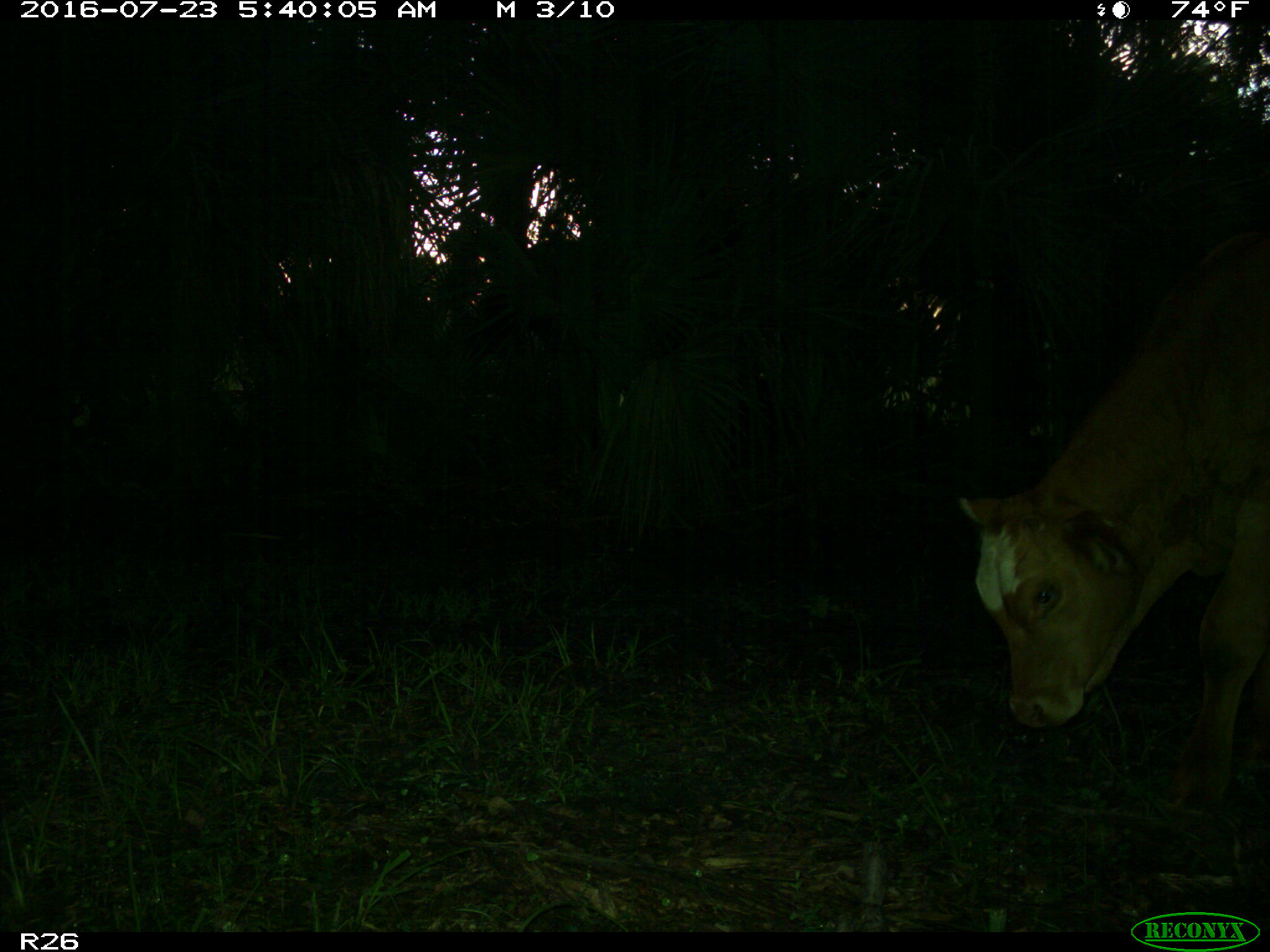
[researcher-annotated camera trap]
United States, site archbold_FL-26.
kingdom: Animalia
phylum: Chordata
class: Mammalia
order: Artiodactyla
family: Bovidae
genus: Bos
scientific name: Bos taurus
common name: domestic cow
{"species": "Bos taurus (domestic cow)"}